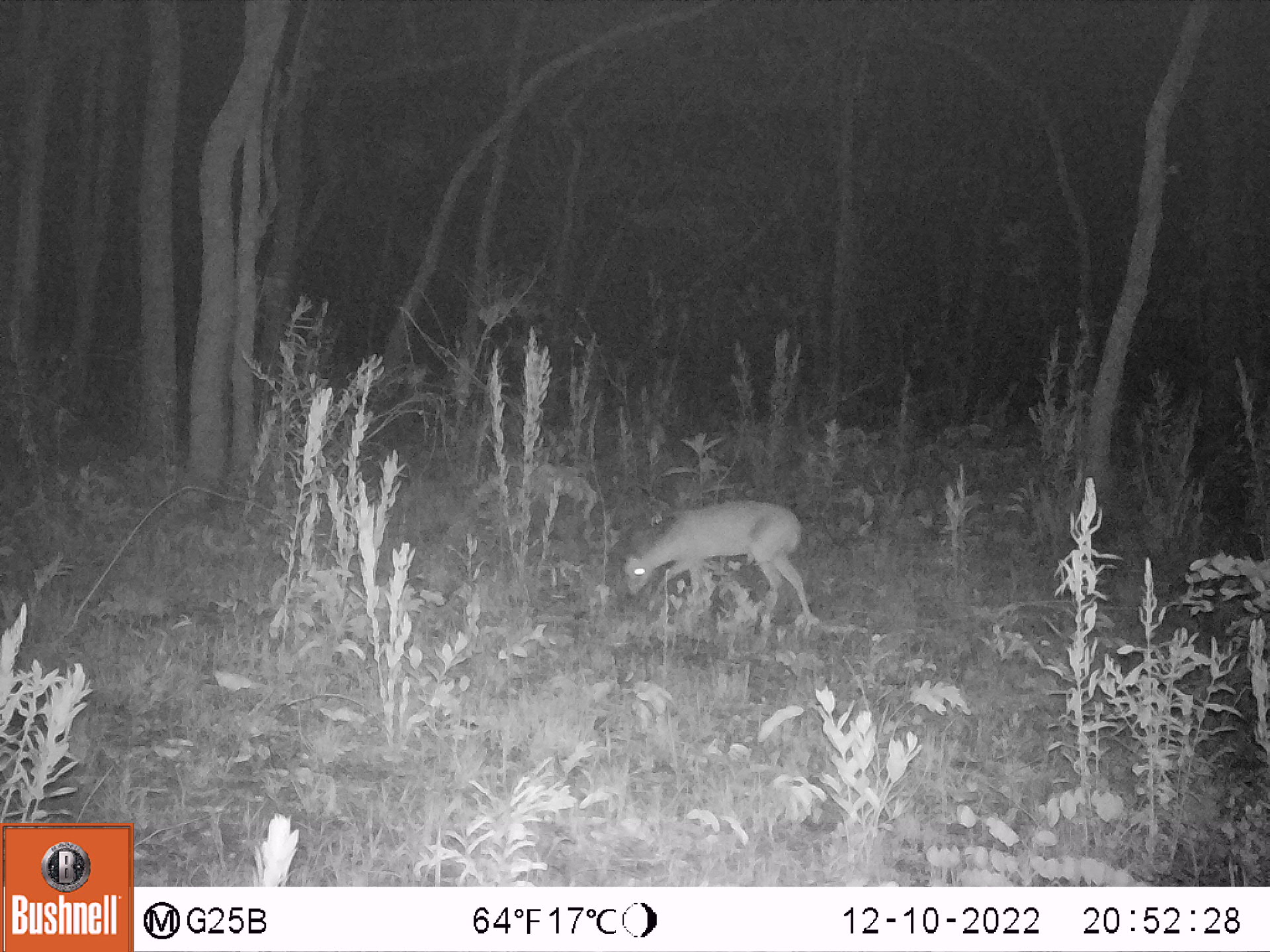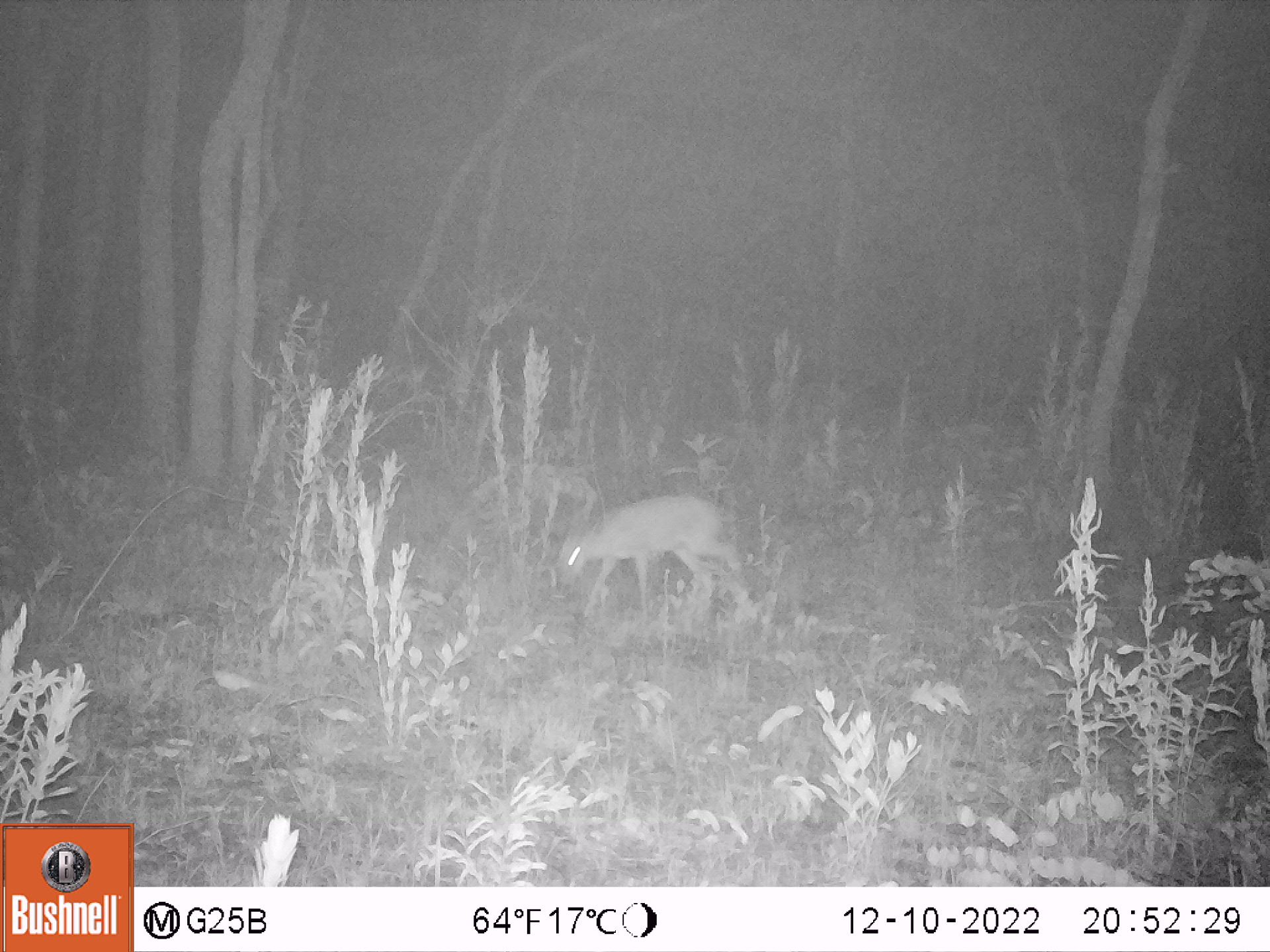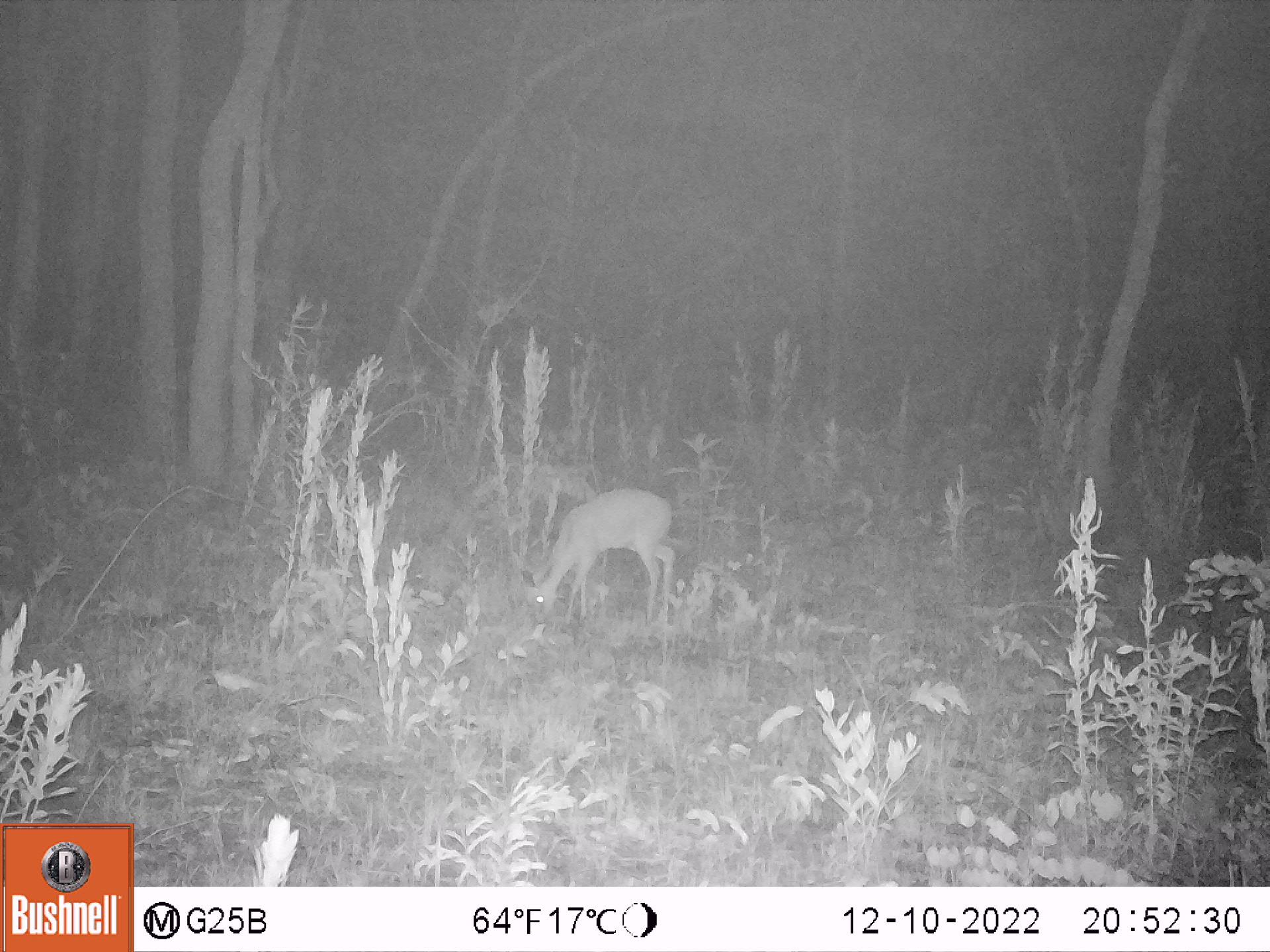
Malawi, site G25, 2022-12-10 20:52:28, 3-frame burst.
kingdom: Animalia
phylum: Chordata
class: Mammalia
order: Artiodactyla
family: Bovidae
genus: Sylvicapra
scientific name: Sylvicapra grimmia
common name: common duiker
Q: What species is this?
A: Common duiker (Sylvicapra grimmia).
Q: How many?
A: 1.